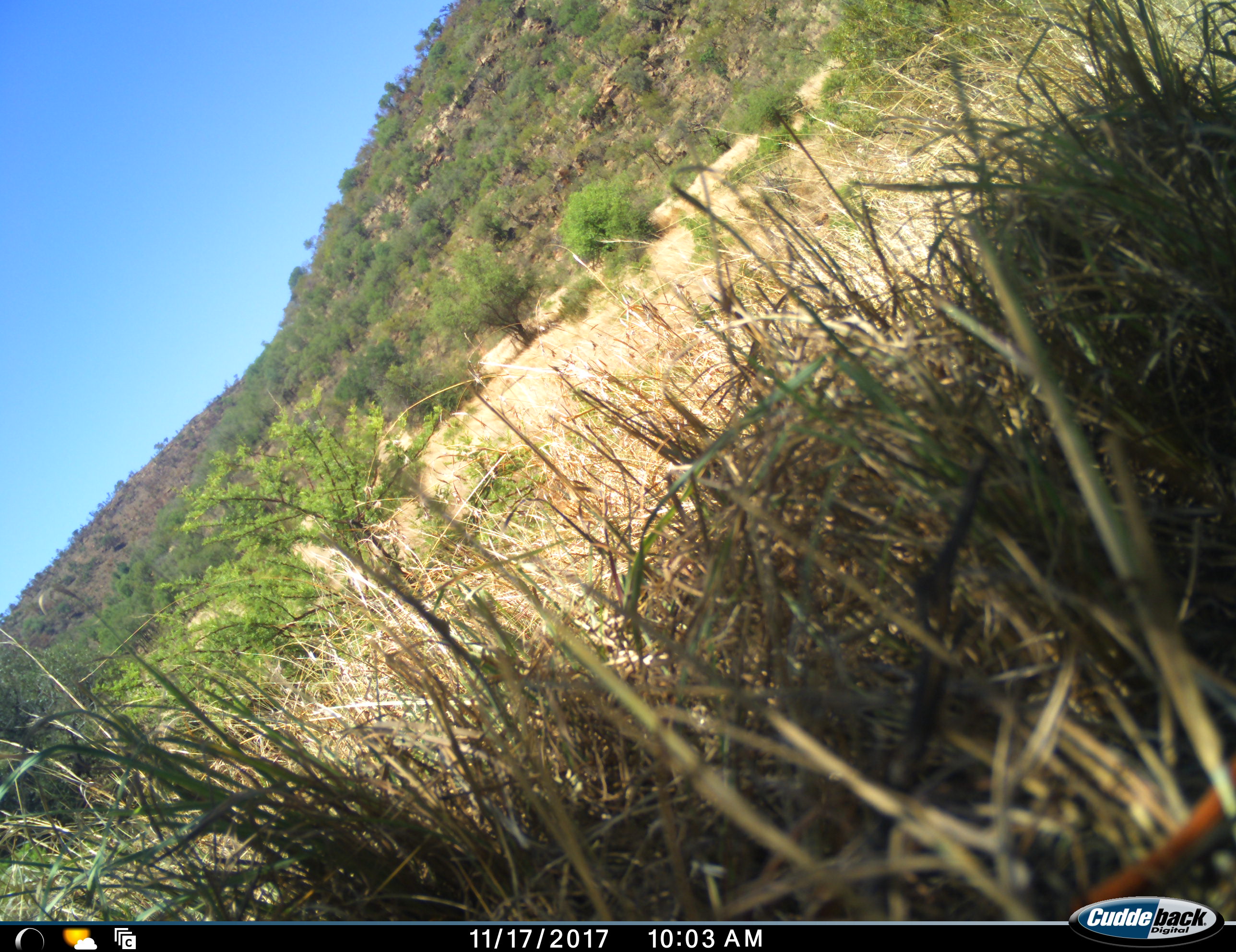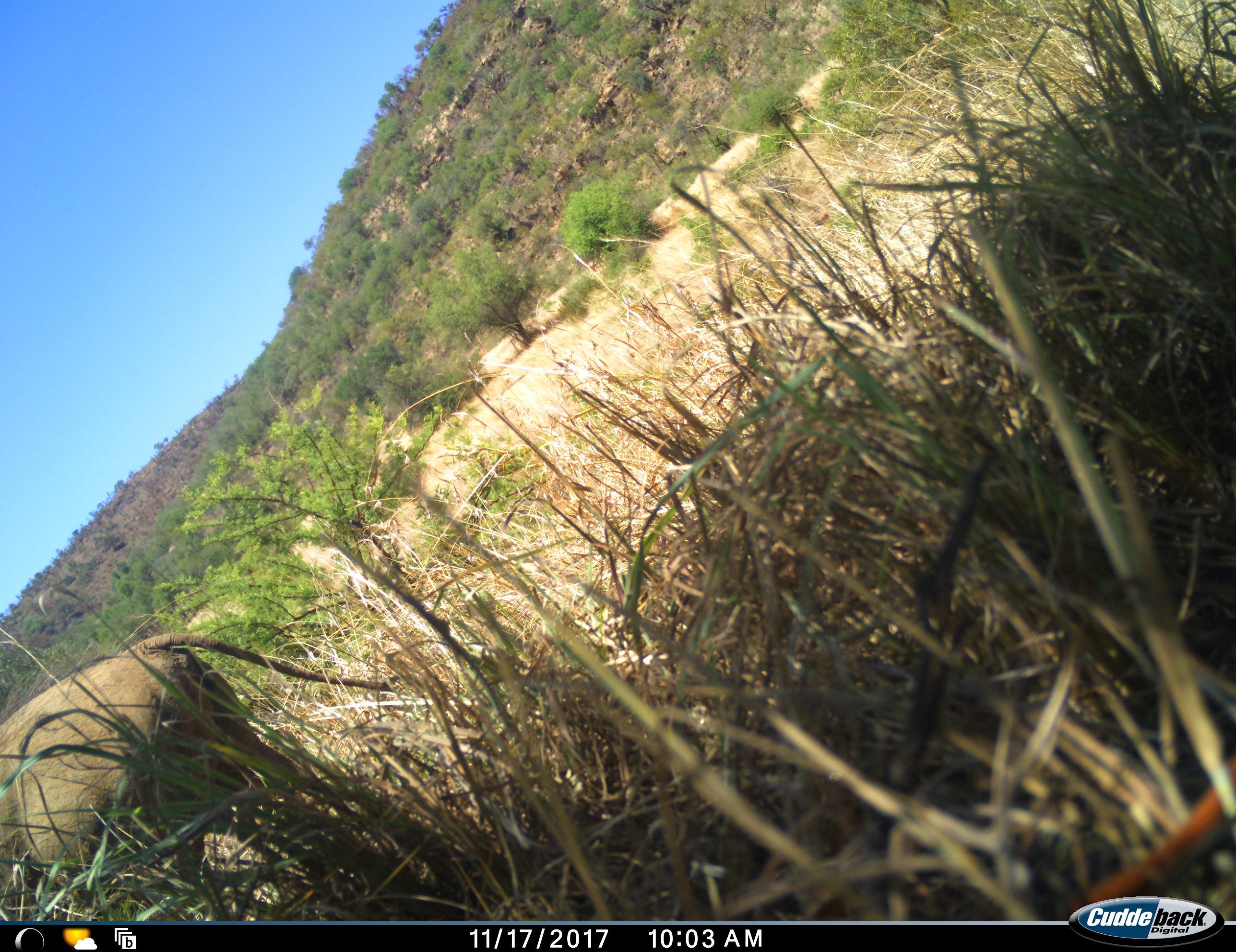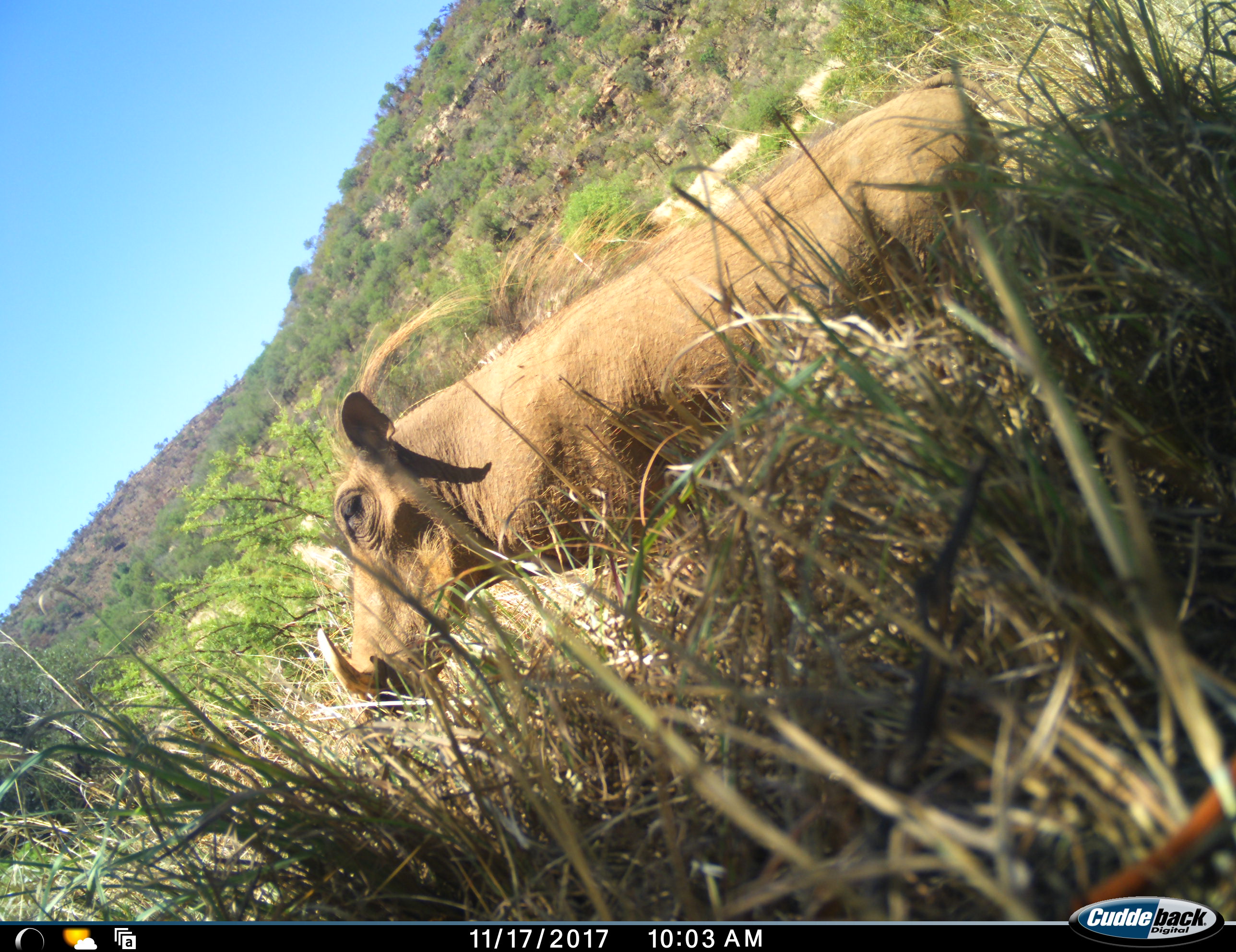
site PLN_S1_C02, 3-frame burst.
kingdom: Animalia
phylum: Chordata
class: Mammalia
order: Artiodactyla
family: Suidae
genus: Phacochoerus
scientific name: Phacochoerus africanus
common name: warthog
Warthog (Phacochoerus africanus), count 1. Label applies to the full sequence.